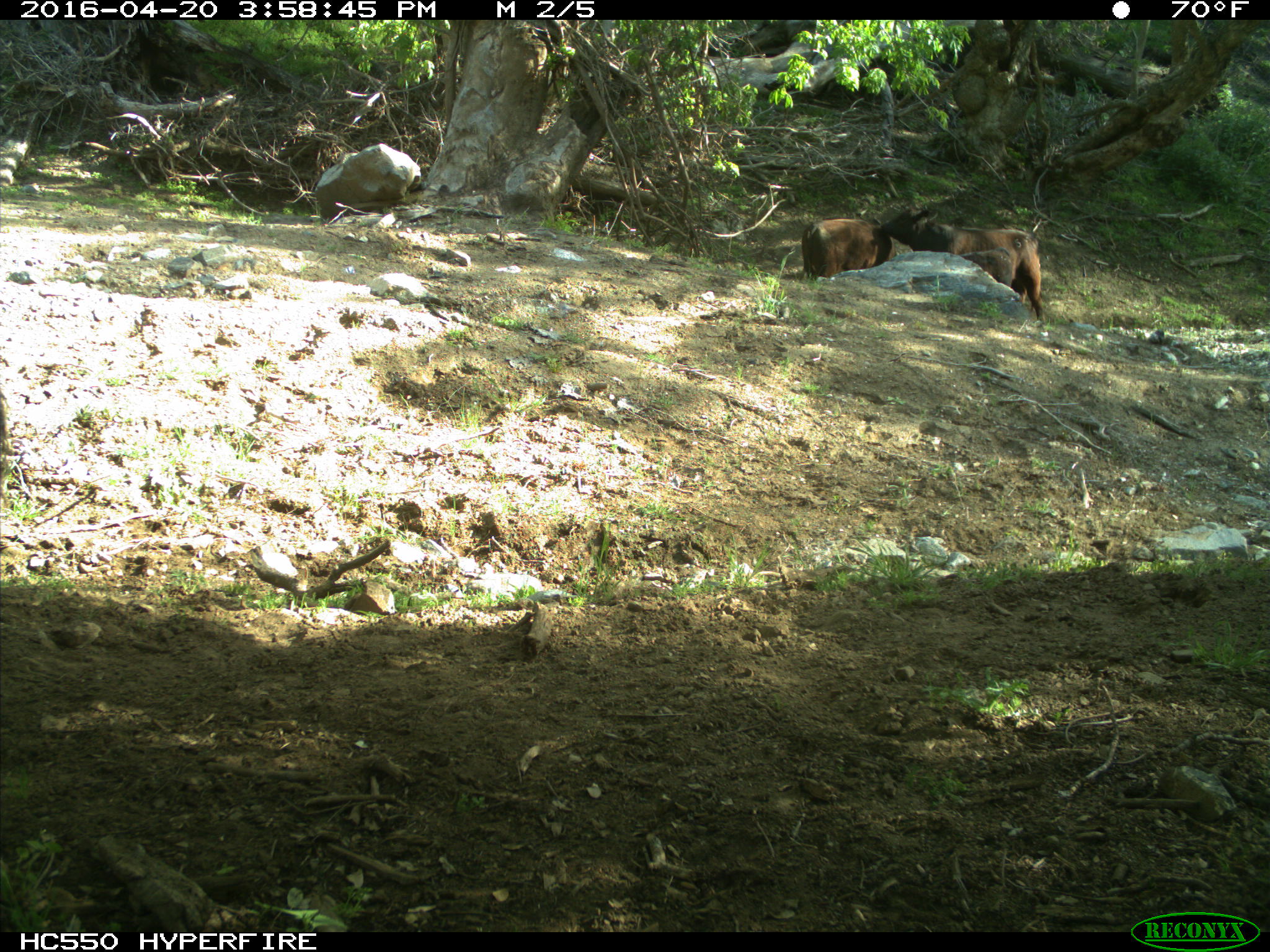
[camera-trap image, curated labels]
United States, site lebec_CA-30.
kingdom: Animalia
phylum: Chordata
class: Mammalia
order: Artiodactyla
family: Bovidae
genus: Bos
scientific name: Bos taurus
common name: domestic cow